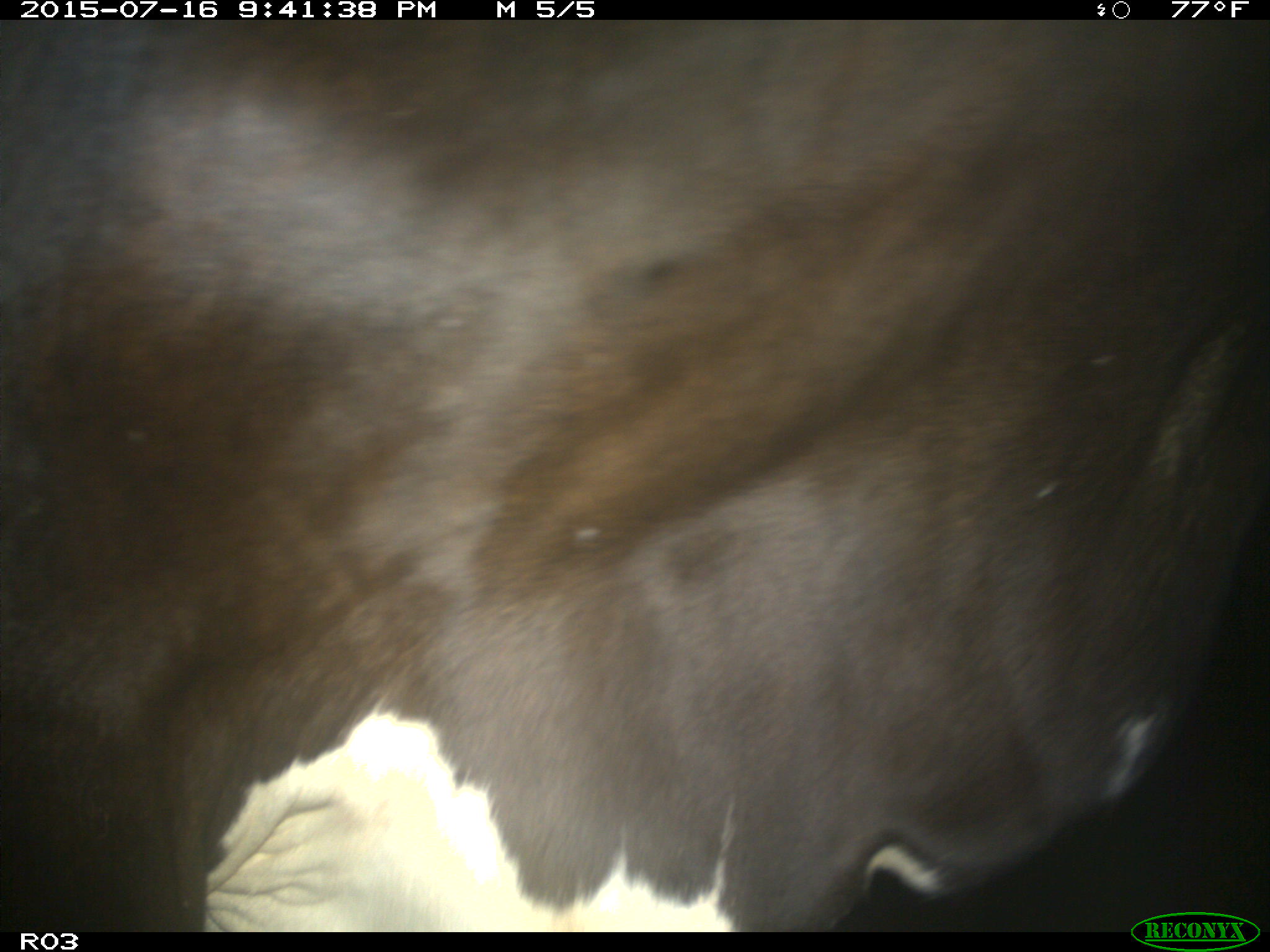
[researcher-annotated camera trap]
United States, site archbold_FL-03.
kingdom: Animalia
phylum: Chordata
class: Mammalia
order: Artiodactyla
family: Bovidae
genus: Bos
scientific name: Bos taurus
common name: domestic cow